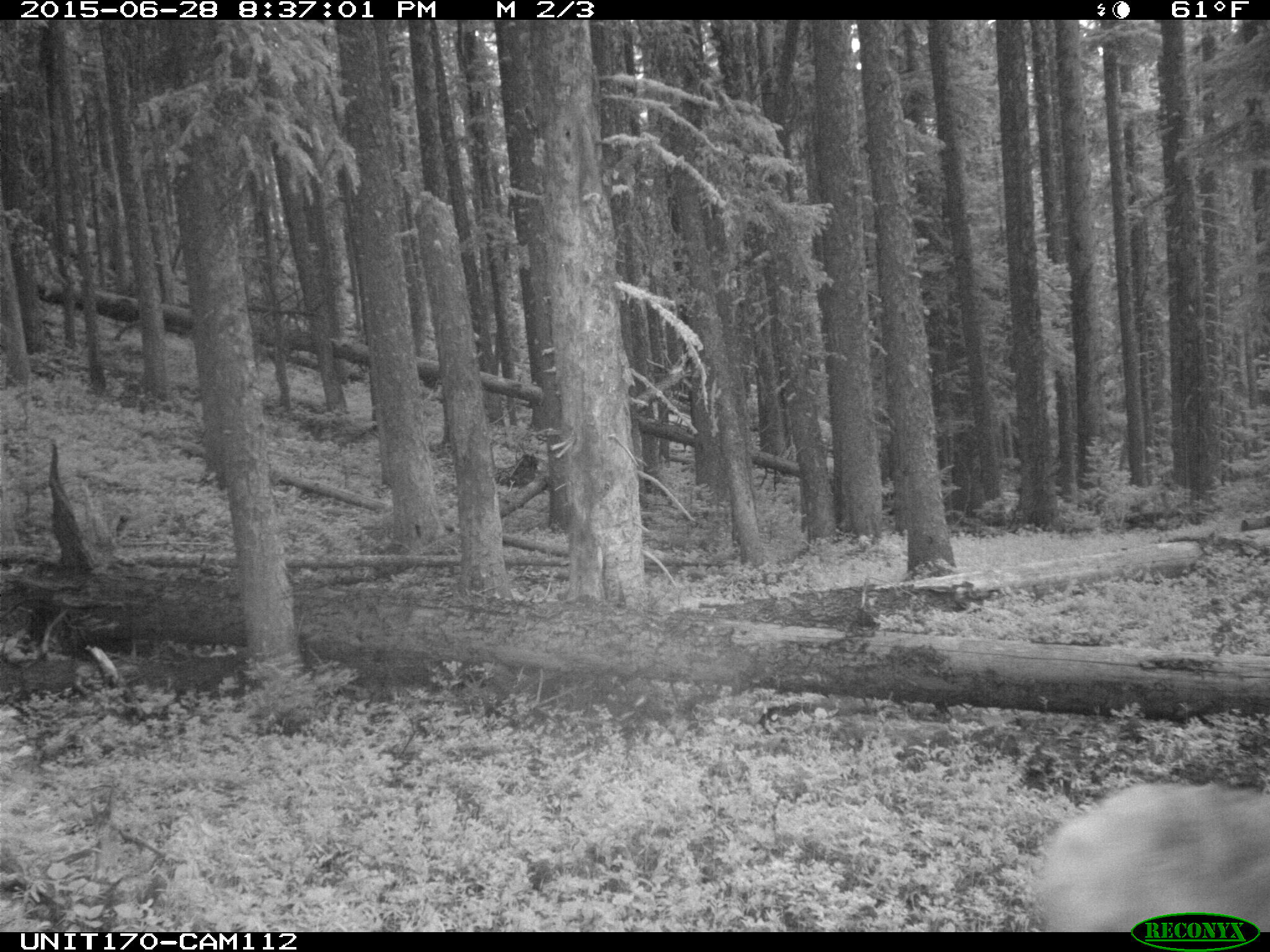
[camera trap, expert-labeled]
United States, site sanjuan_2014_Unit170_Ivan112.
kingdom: Animalia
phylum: Chordata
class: Mammalia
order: Artiodactyla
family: Cervidae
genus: Cervus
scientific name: Cervus elaphus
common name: red deer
Cervus elaphus (red deer).